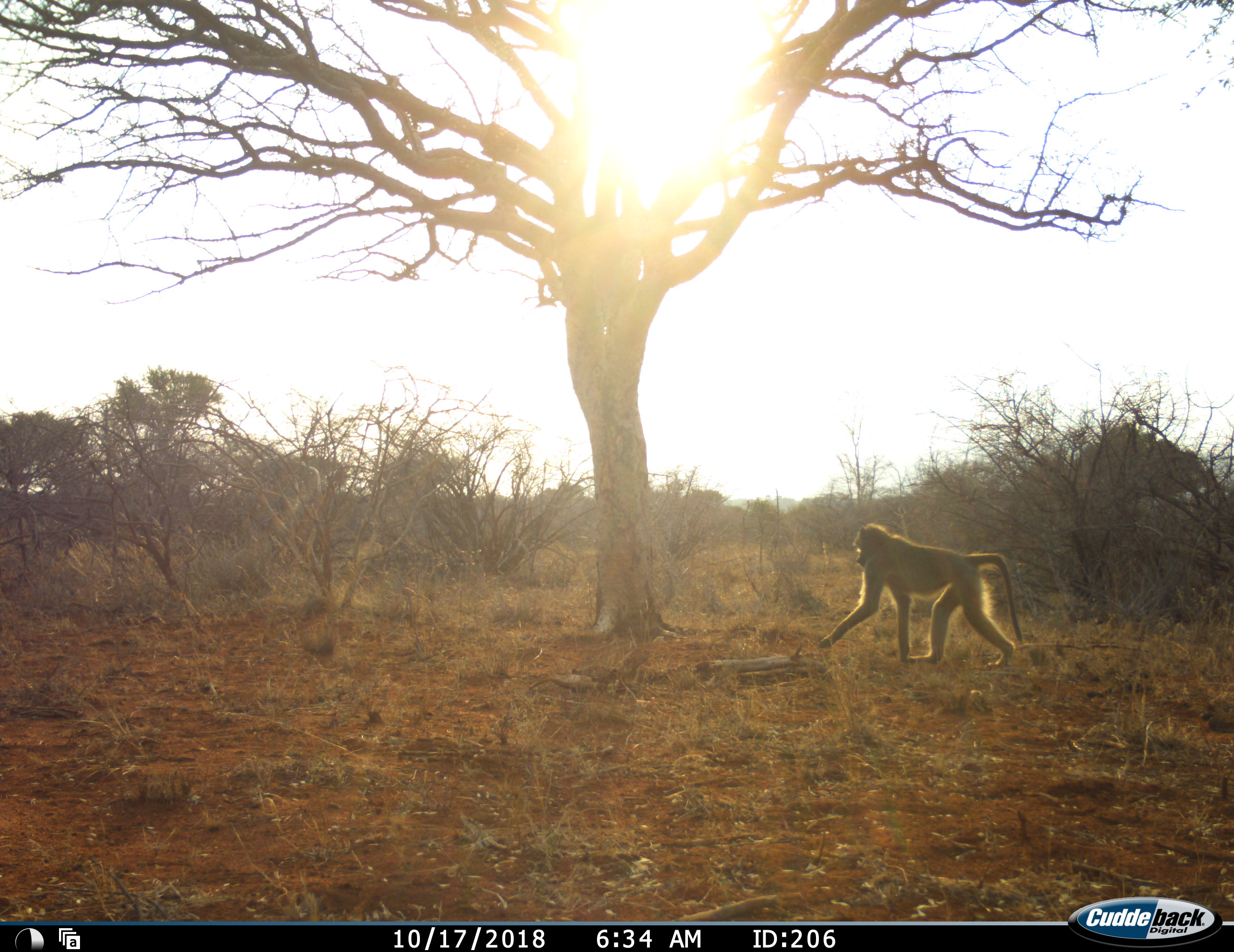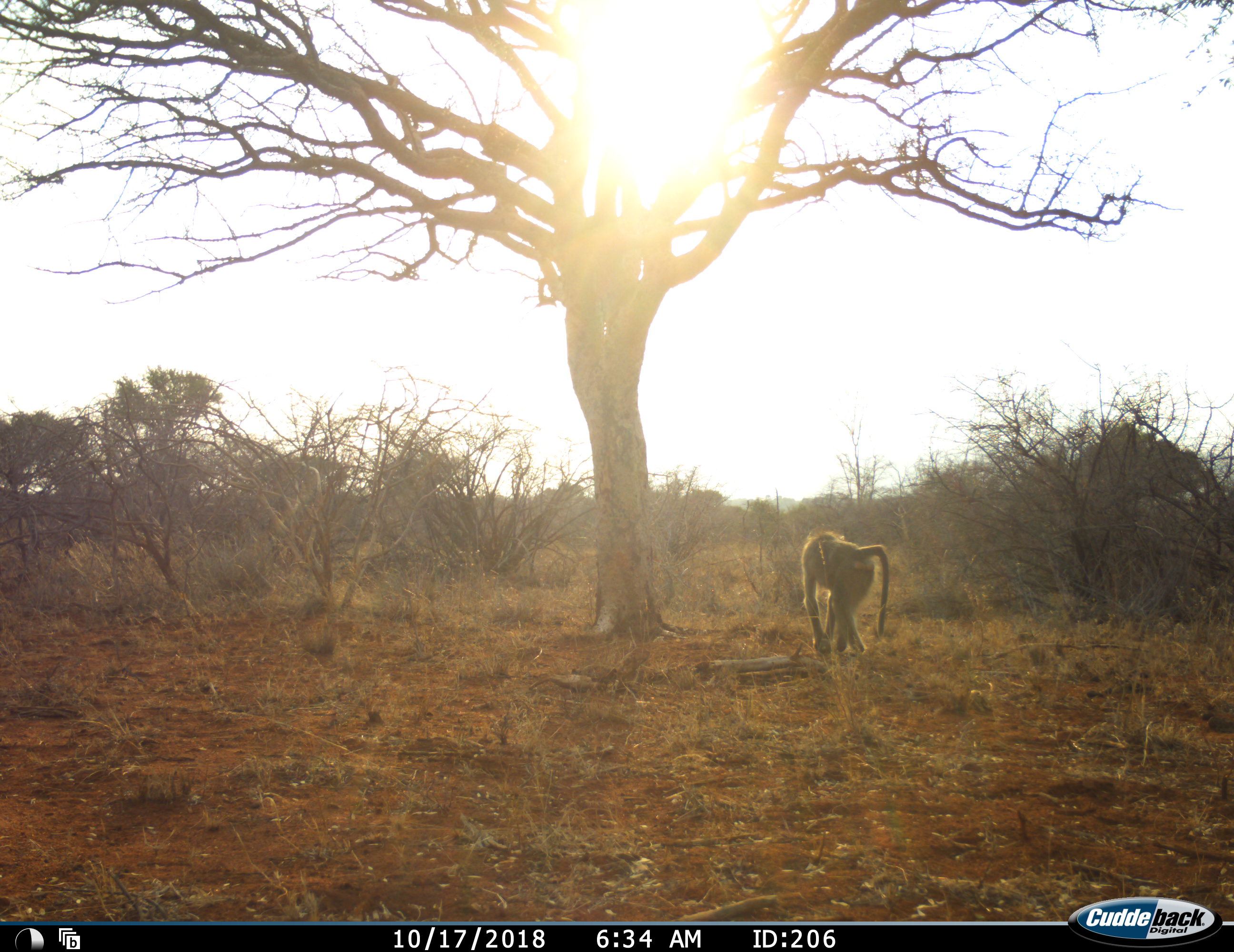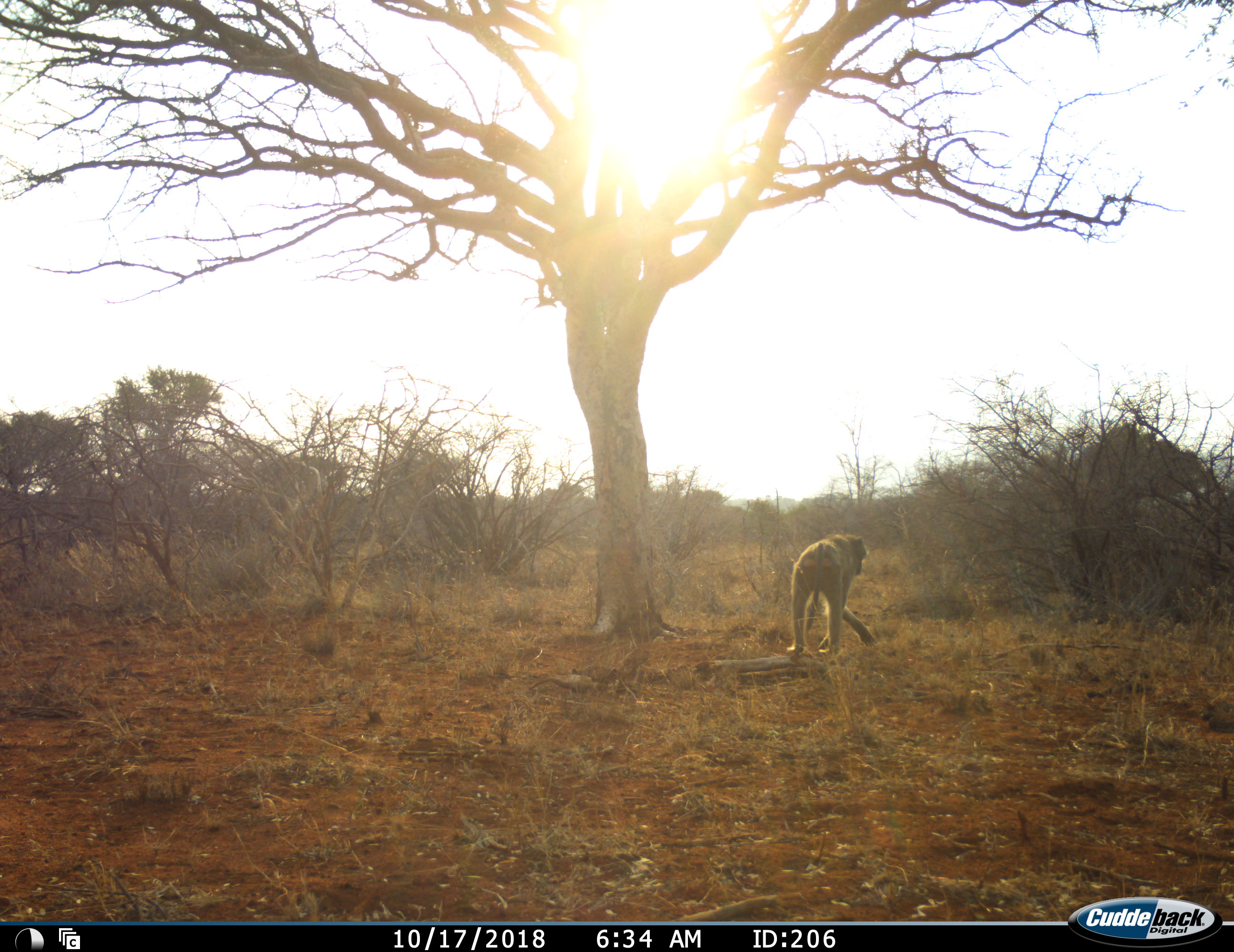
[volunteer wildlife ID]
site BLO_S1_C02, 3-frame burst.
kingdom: Animalia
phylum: Chordata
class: Mammalia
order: Primates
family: Cercopithecidae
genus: Papio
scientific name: Papio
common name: baboon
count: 1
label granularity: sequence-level